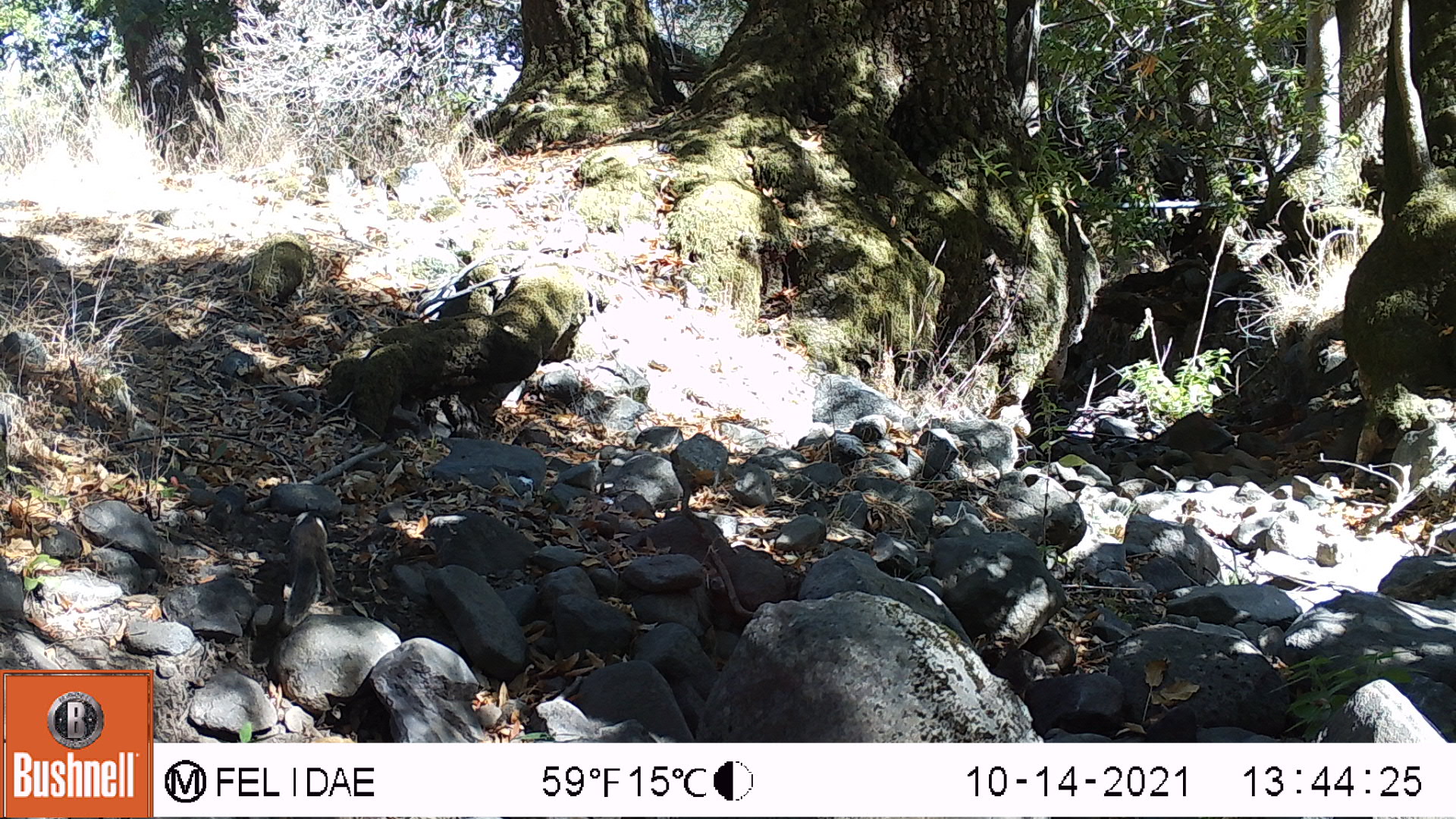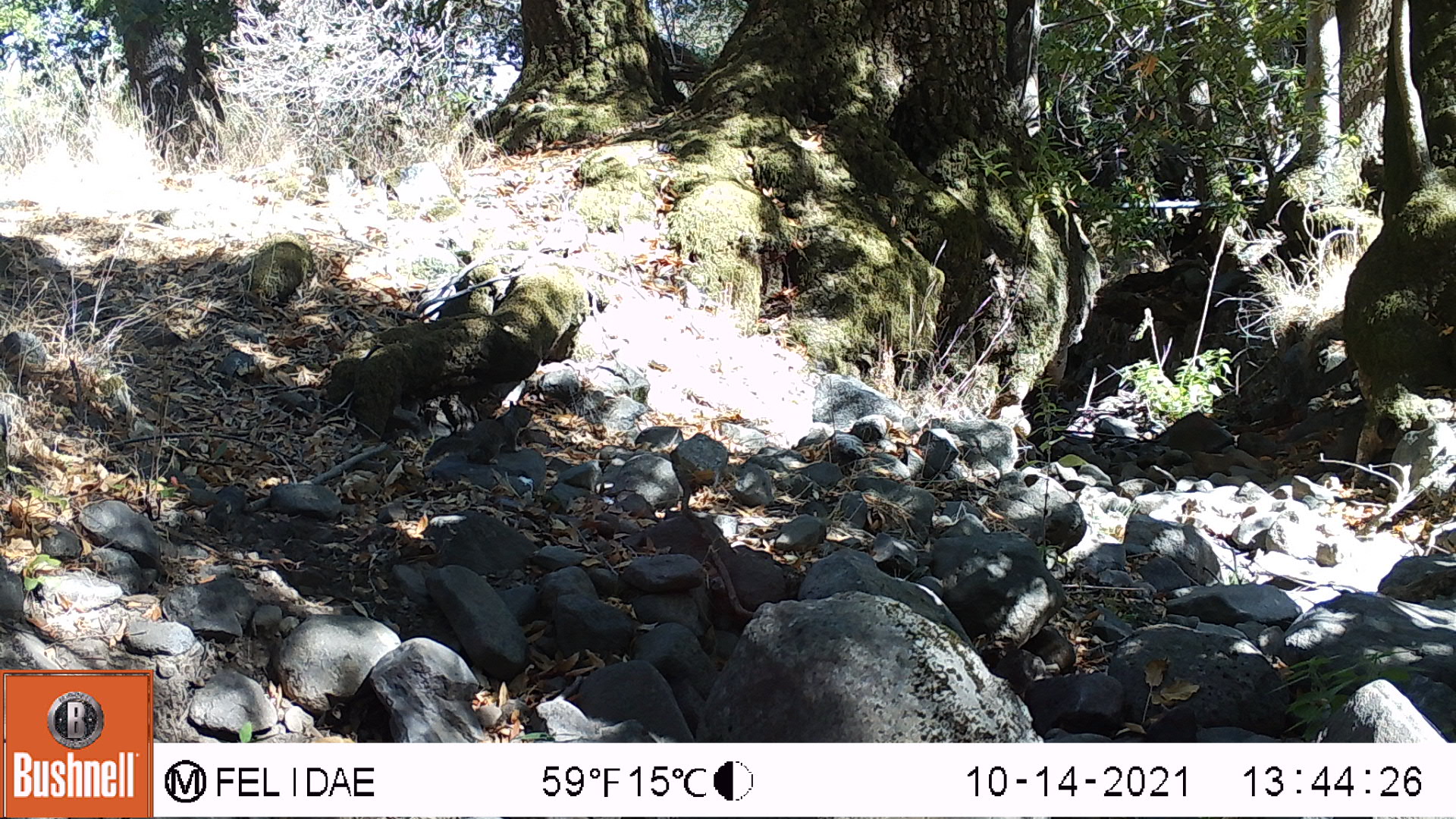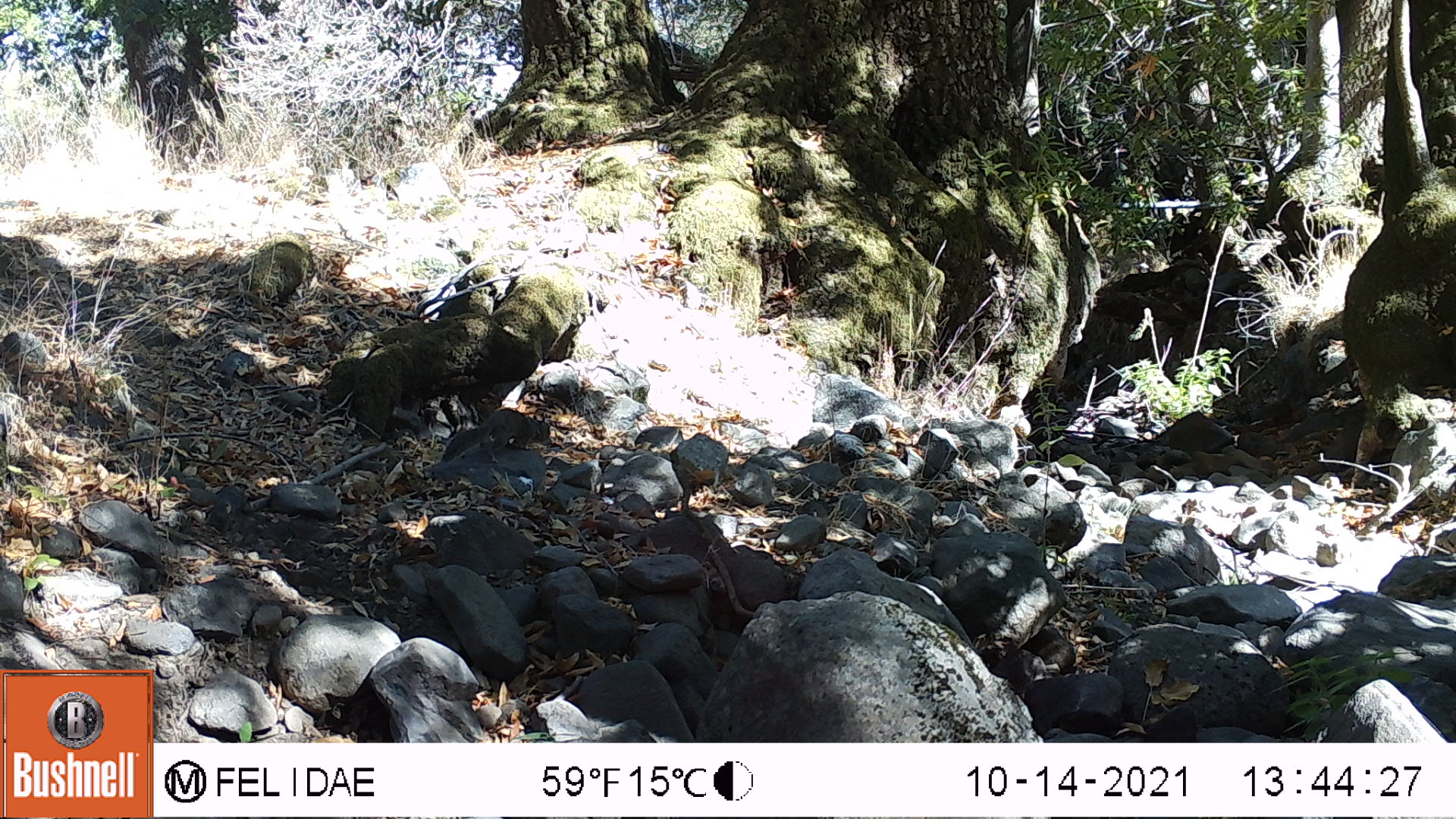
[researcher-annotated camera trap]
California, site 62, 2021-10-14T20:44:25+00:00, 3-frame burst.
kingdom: Animalia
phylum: Chordata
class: Mammalia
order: Rodentia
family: Sciuridae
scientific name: Sciuridae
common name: squirrel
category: unknown squirrel